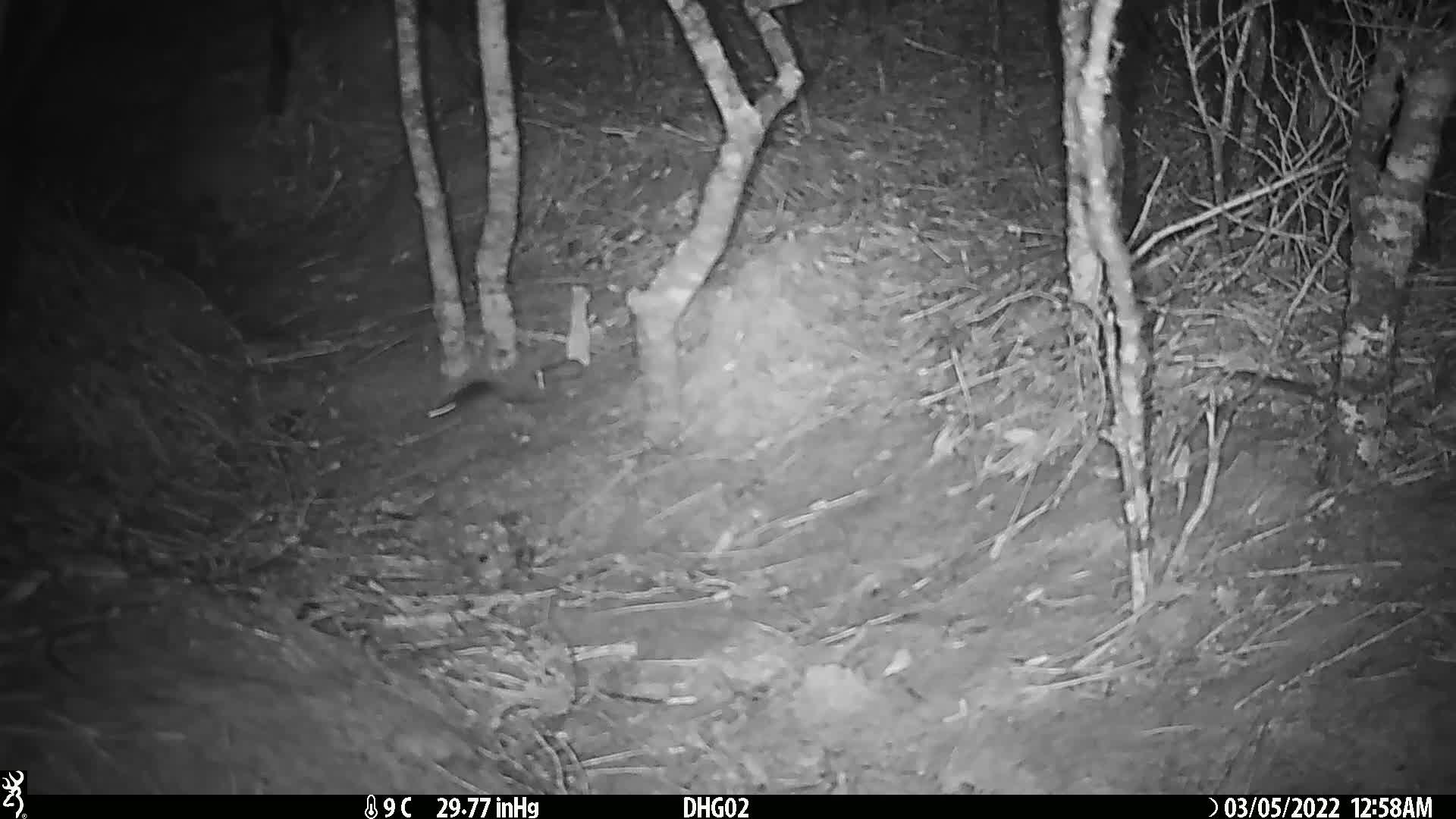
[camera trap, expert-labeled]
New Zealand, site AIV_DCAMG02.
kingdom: Animalia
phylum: Chordata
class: Mammalia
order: Rodentia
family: Muridae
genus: Mus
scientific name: Mus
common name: mouse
Mouse (Mus).